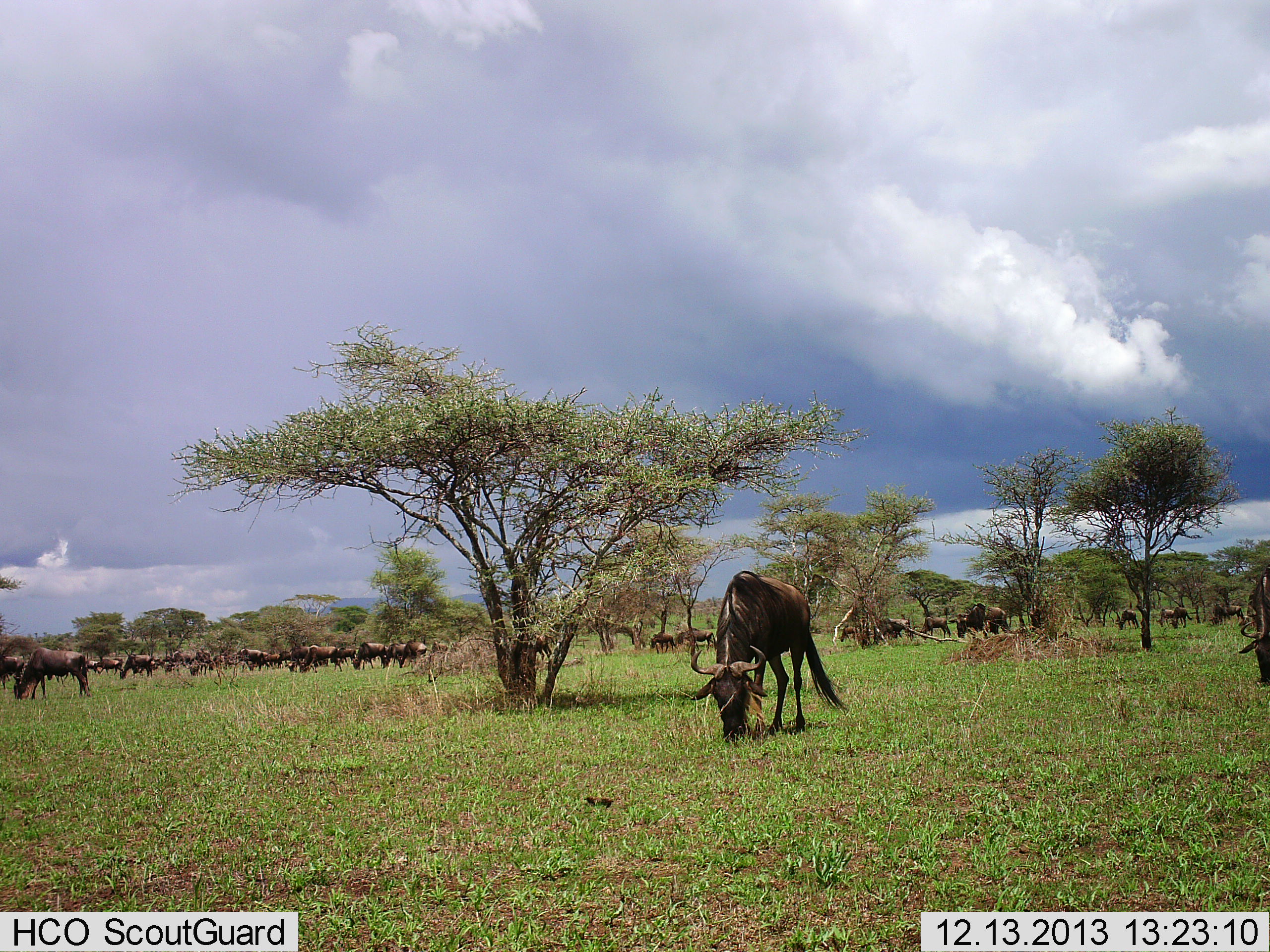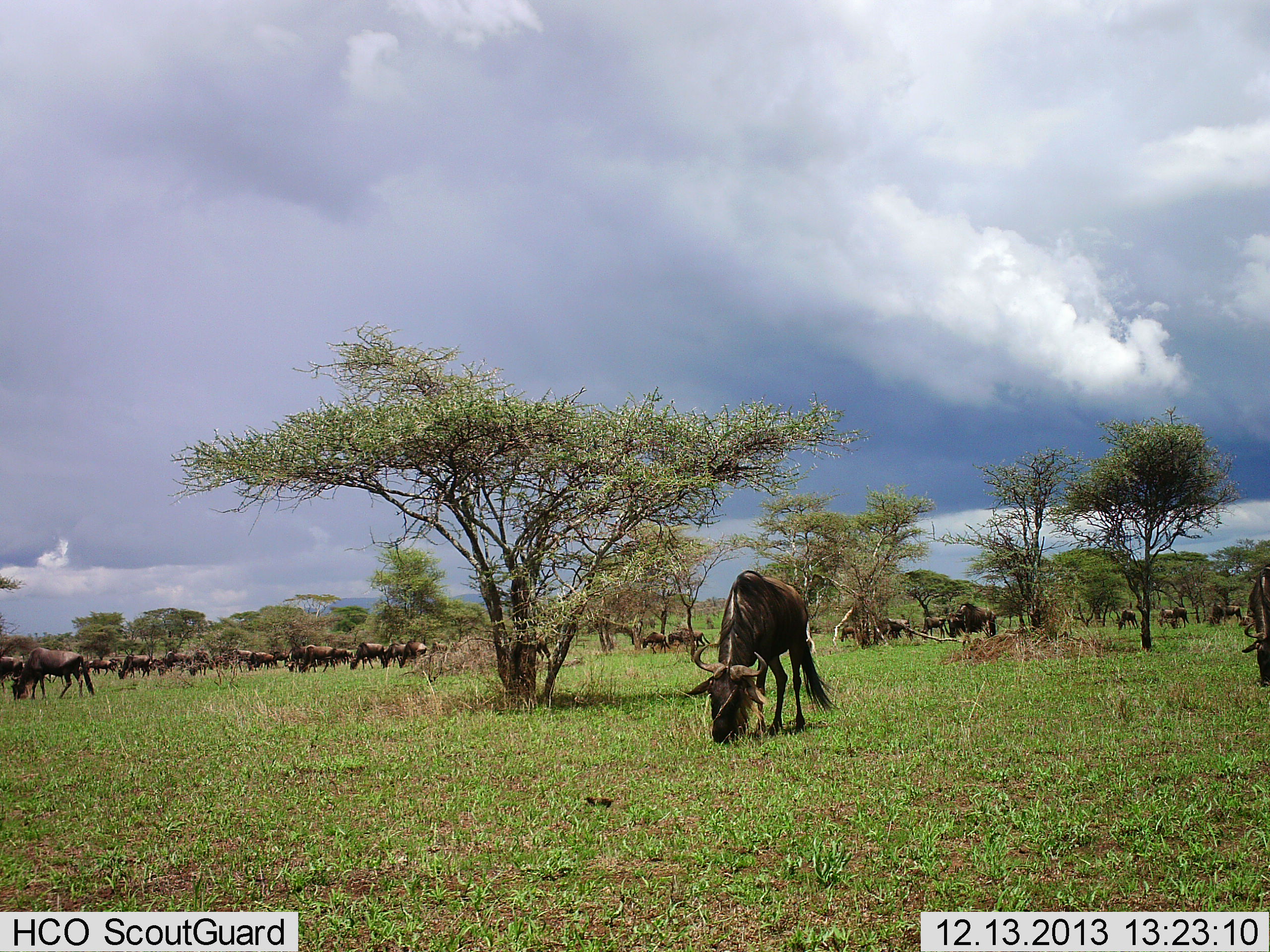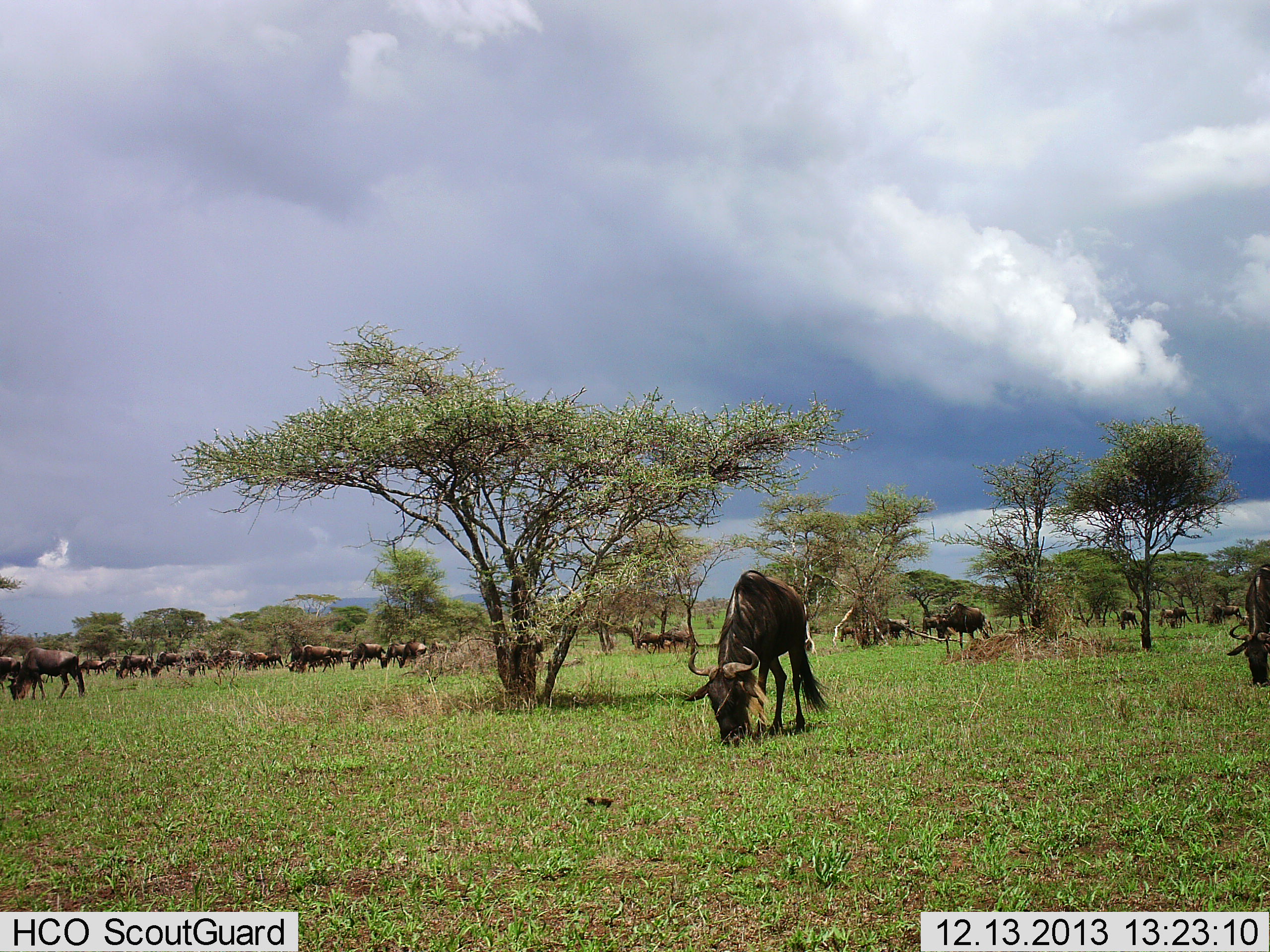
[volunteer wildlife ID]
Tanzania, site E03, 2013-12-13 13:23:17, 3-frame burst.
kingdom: Animalia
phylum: Chordata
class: Mammalia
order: Artiodactyla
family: Bovidae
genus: Connochaetes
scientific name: Connochaetes taurinus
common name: blue wildebeest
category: wildebeest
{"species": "wildebeest (blue wildebeest) (Connochaetes taurinus)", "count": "11-50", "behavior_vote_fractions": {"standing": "30%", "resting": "0%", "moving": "20%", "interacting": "0%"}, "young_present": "0%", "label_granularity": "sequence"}